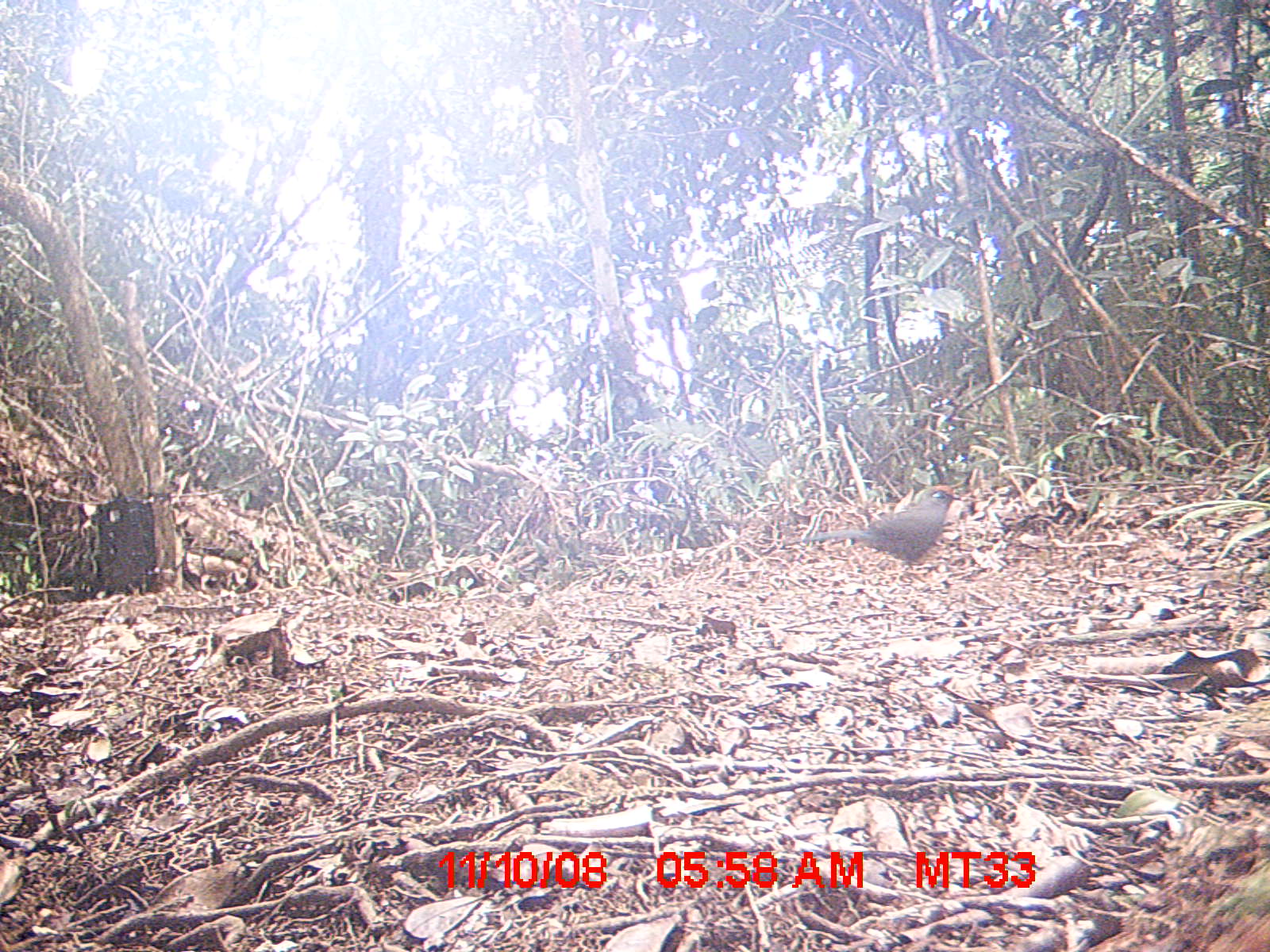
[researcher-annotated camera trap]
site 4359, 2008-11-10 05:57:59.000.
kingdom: Animalia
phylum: Chordata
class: Aves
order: Cuculiformes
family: Cuculidae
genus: Coua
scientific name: Coua ruficeps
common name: red-capped coua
Coua ruficeps (red-capped coua), count 1.